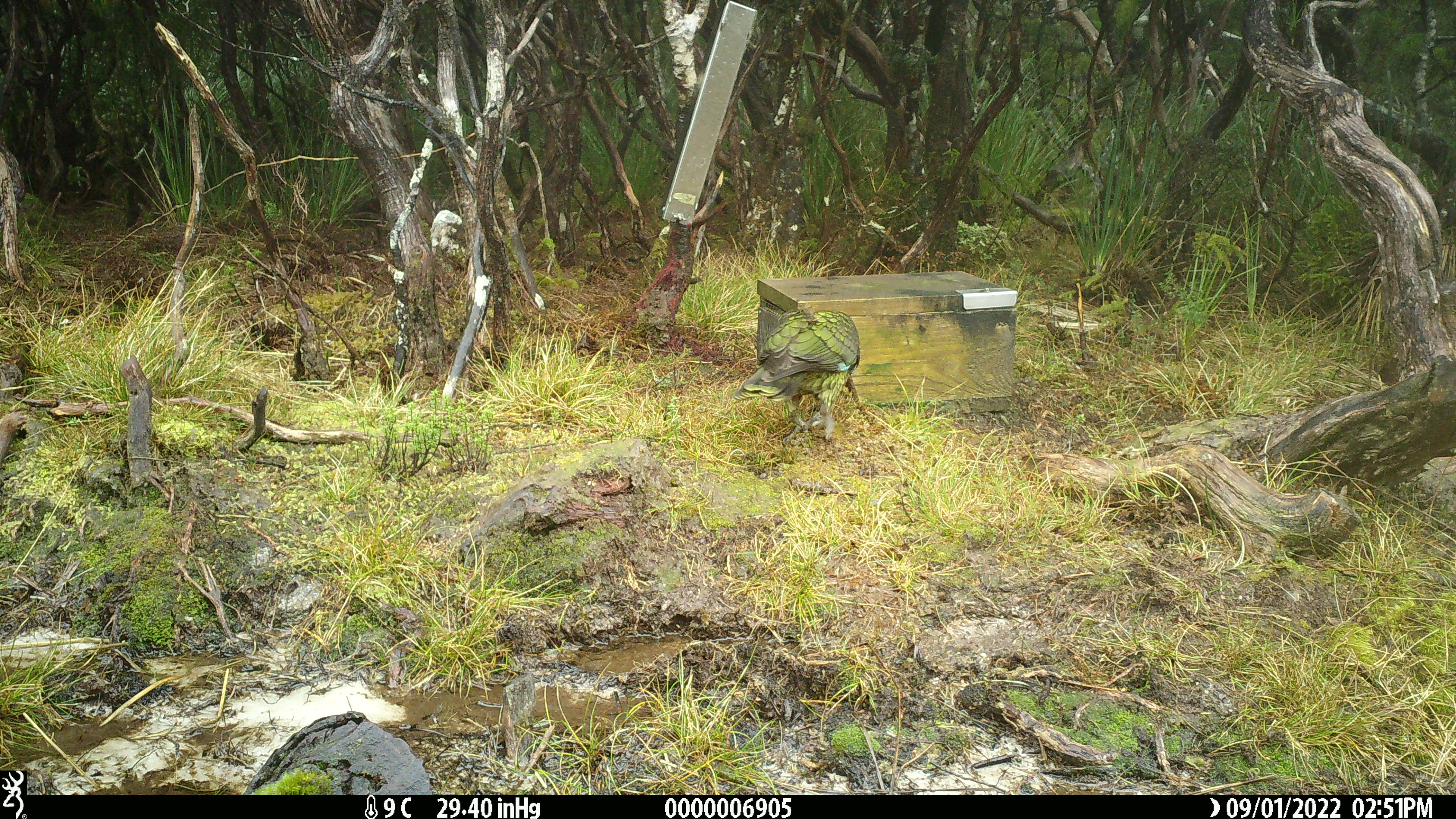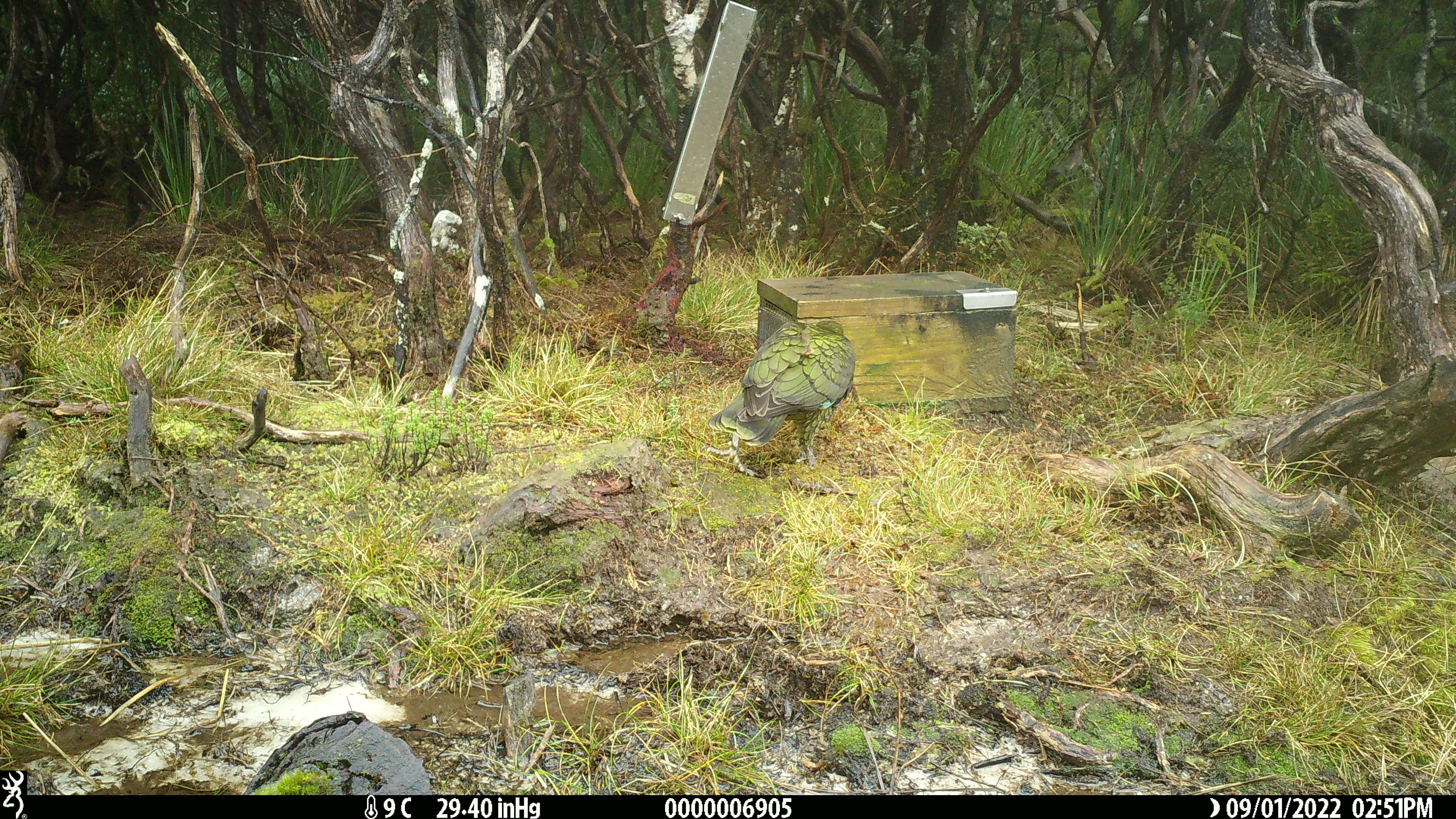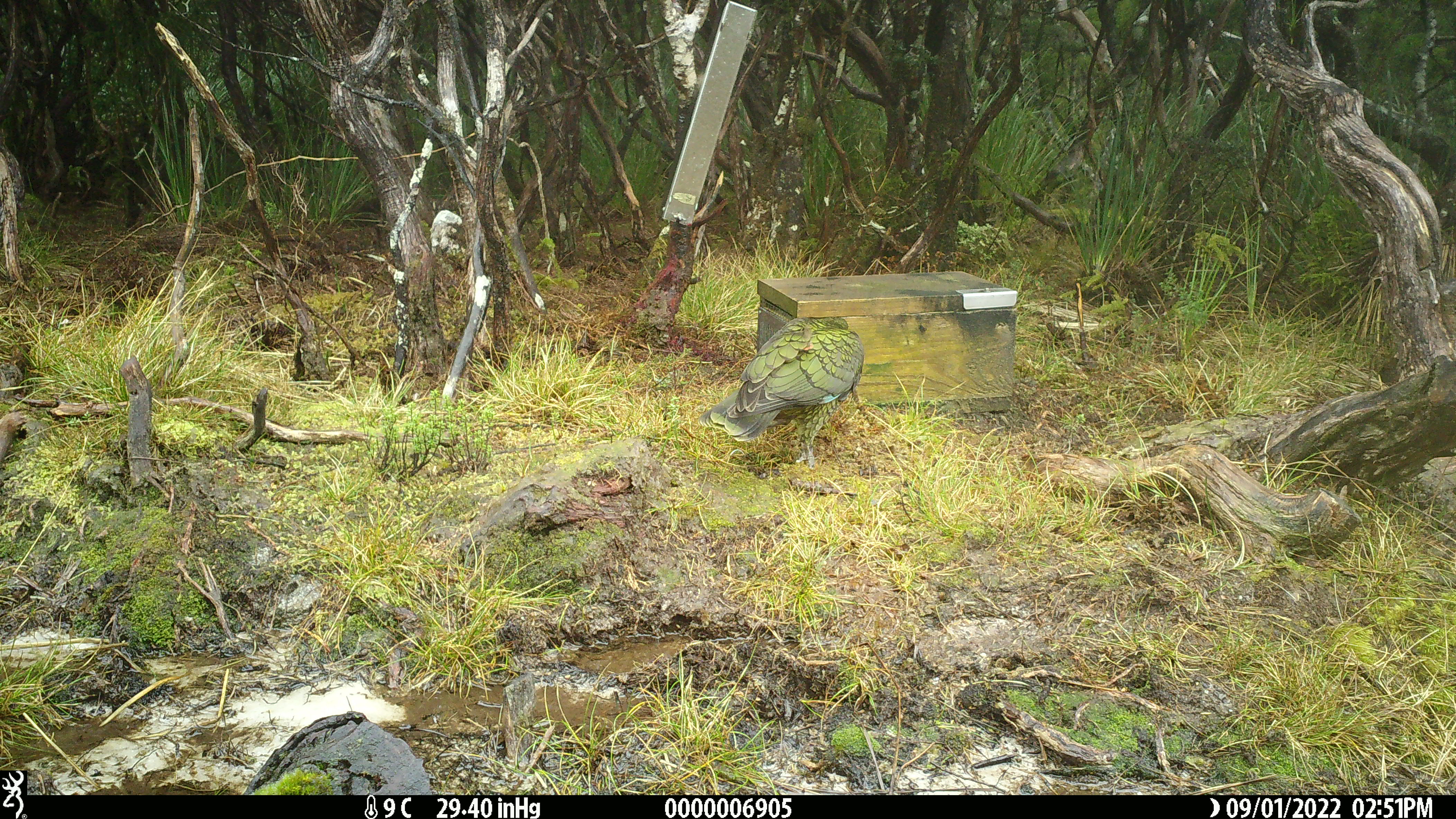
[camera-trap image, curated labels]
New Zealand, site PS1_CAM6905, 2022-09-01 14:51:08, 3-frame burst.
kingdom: Animalia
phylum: Chordata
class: Aves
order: Psittaciformes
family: Strigopidae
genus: Nestor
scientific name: Nestor notabilis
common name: kea